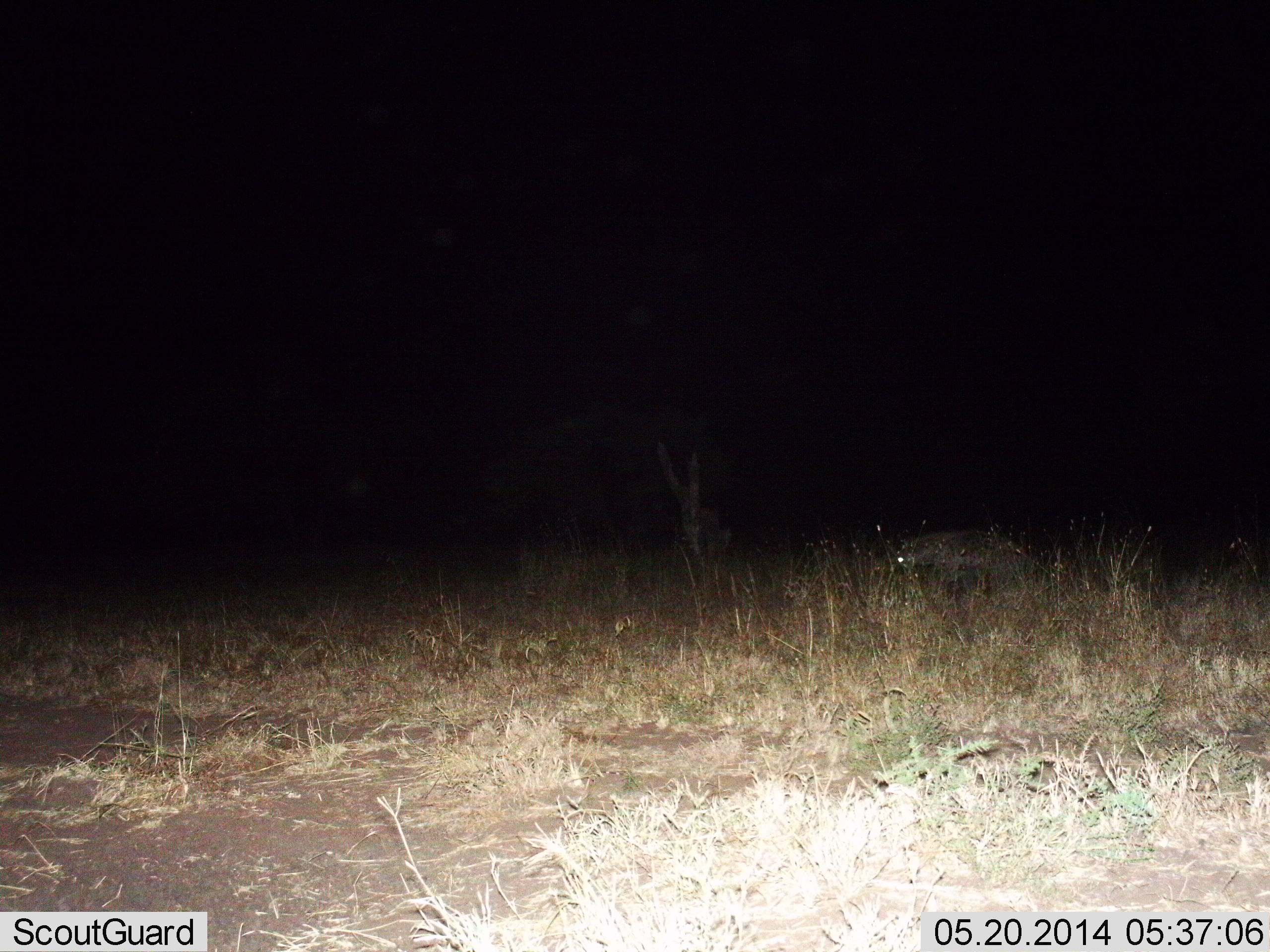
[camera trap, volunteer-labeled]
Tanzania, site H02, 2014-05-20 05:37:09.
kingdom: Animalia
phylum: Chordata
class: Mammalia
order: Carnivora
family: Hyaenidae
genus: Crocuta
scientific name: Crocuta crocuta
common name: spotted hyena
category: hyenaspotted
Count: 1.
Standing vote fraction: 40%.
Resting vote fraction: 0%.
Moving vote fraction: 60%.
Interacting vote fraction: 0%.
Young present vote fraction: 0%.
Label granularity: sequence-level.